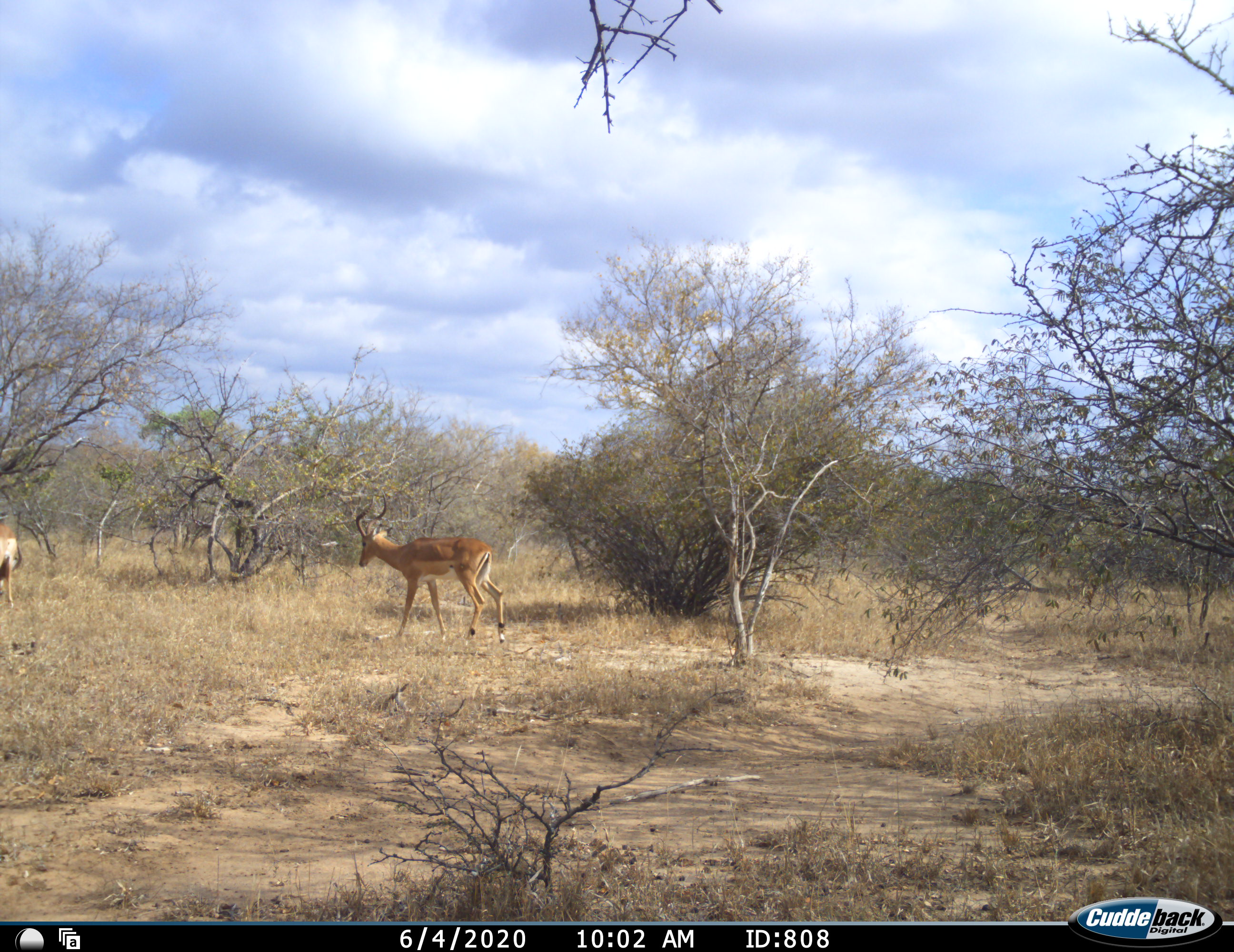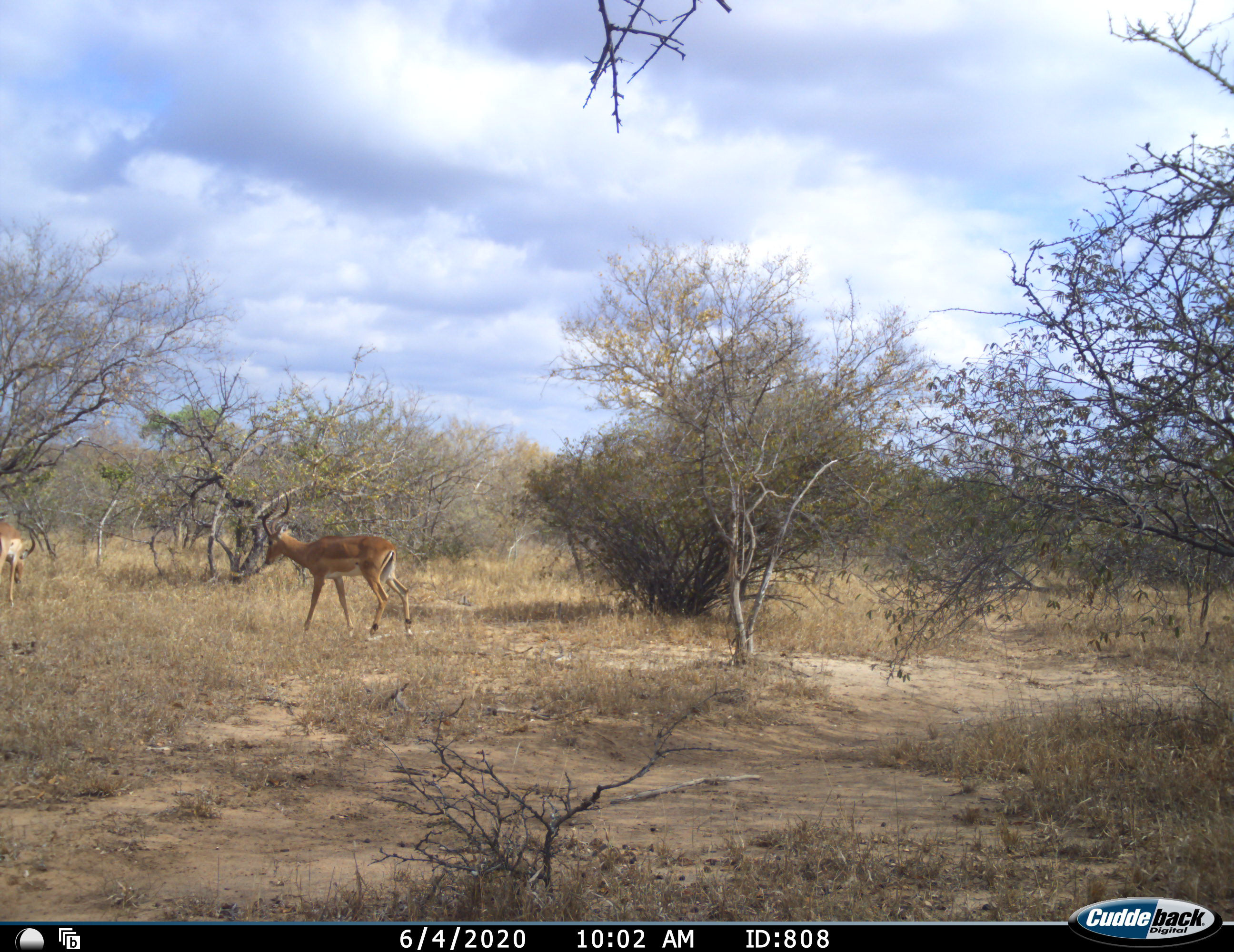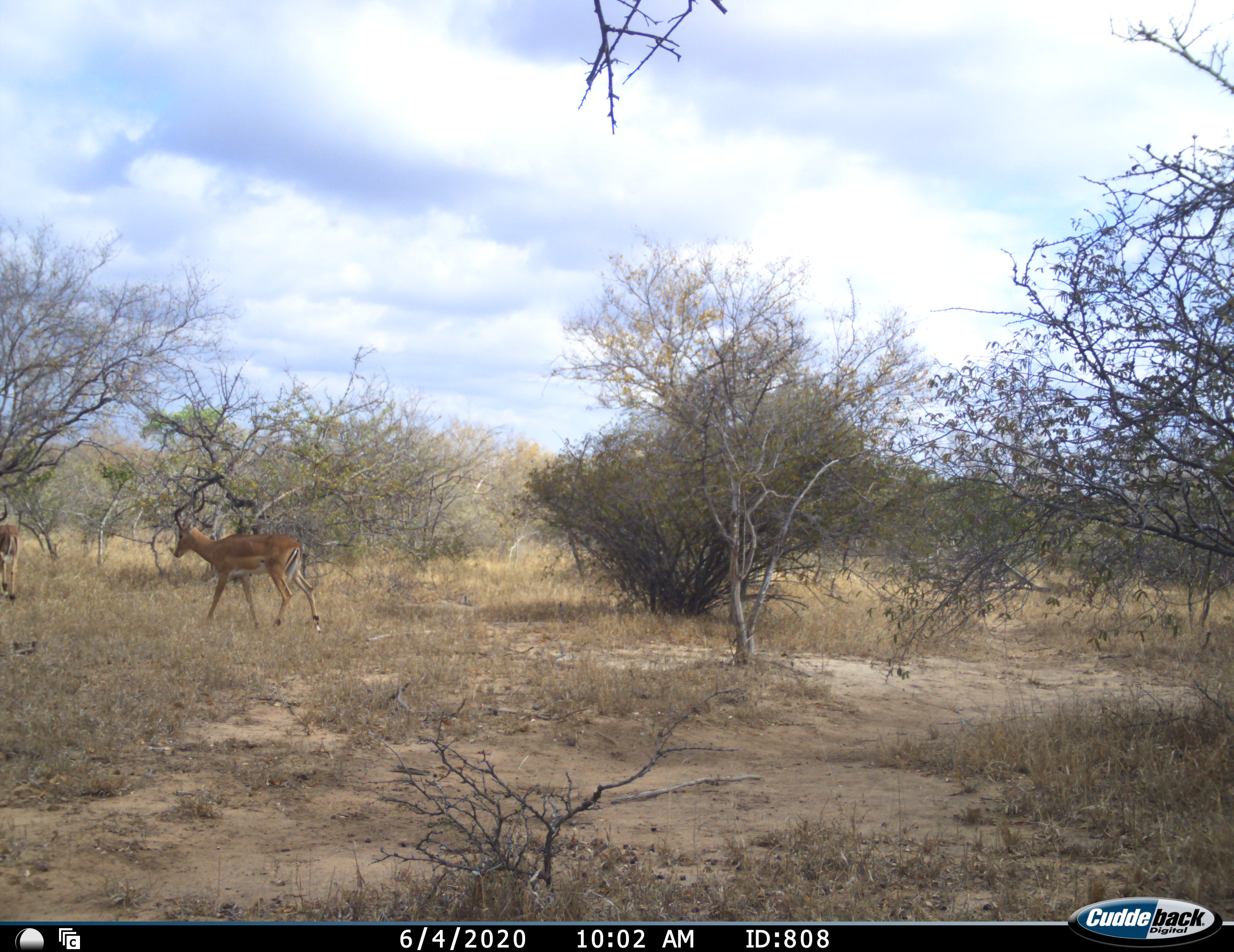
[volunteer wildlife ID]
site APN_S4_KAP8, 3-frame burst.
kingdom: Animalia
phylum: Chordata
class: Mammalia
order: Artiodactyla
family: Bovidae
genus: Aepyceros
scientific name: Aepyceros melampus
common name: impala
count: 2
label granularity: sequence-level